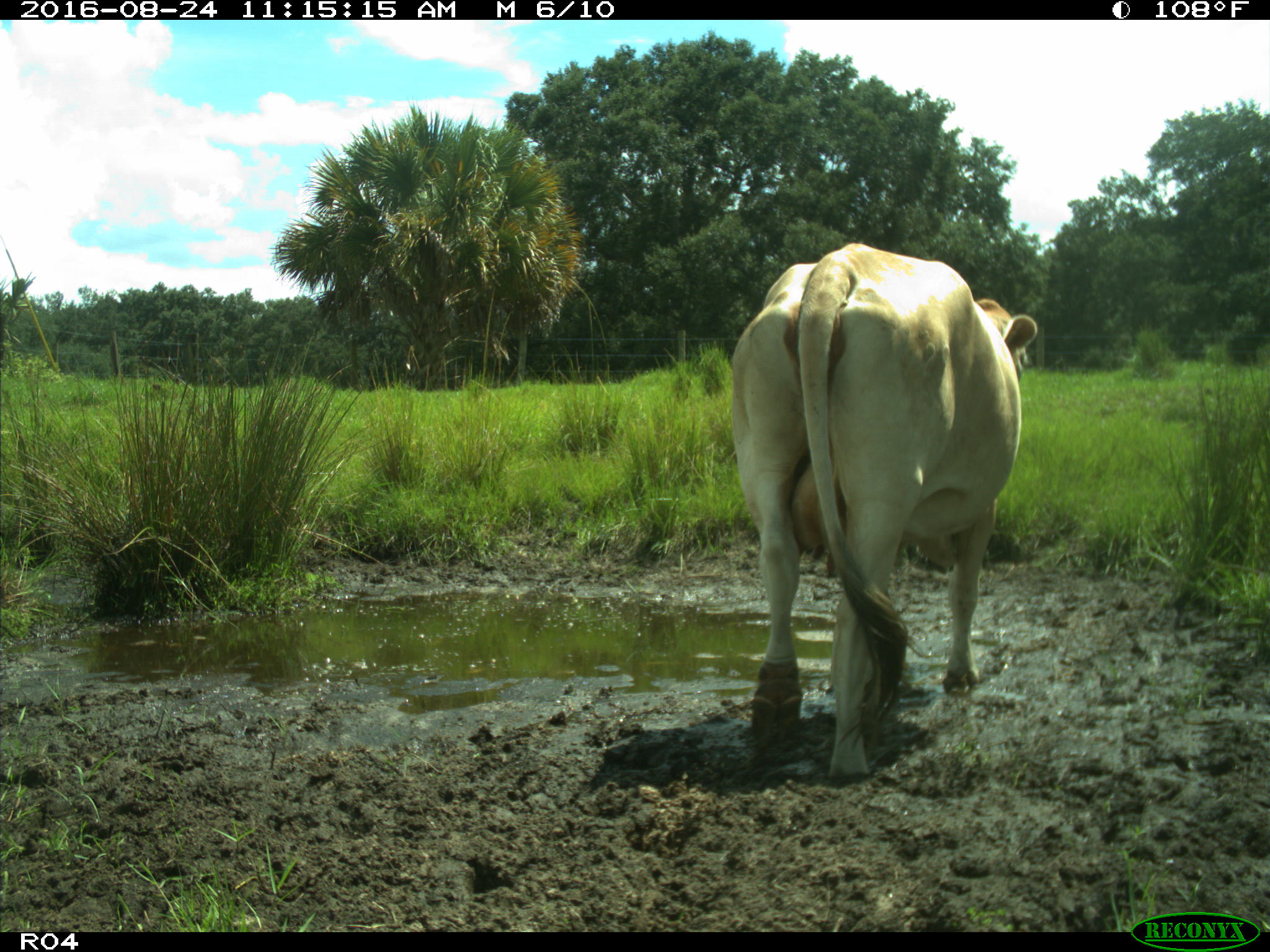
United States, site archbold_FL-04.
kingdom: Animalia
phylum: Chordata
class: Mammalia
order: Artiodactyla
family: Bovidae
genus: Bos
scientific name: Bos taurus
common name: domestic cow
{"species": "Bos taurus (domestic cow)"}